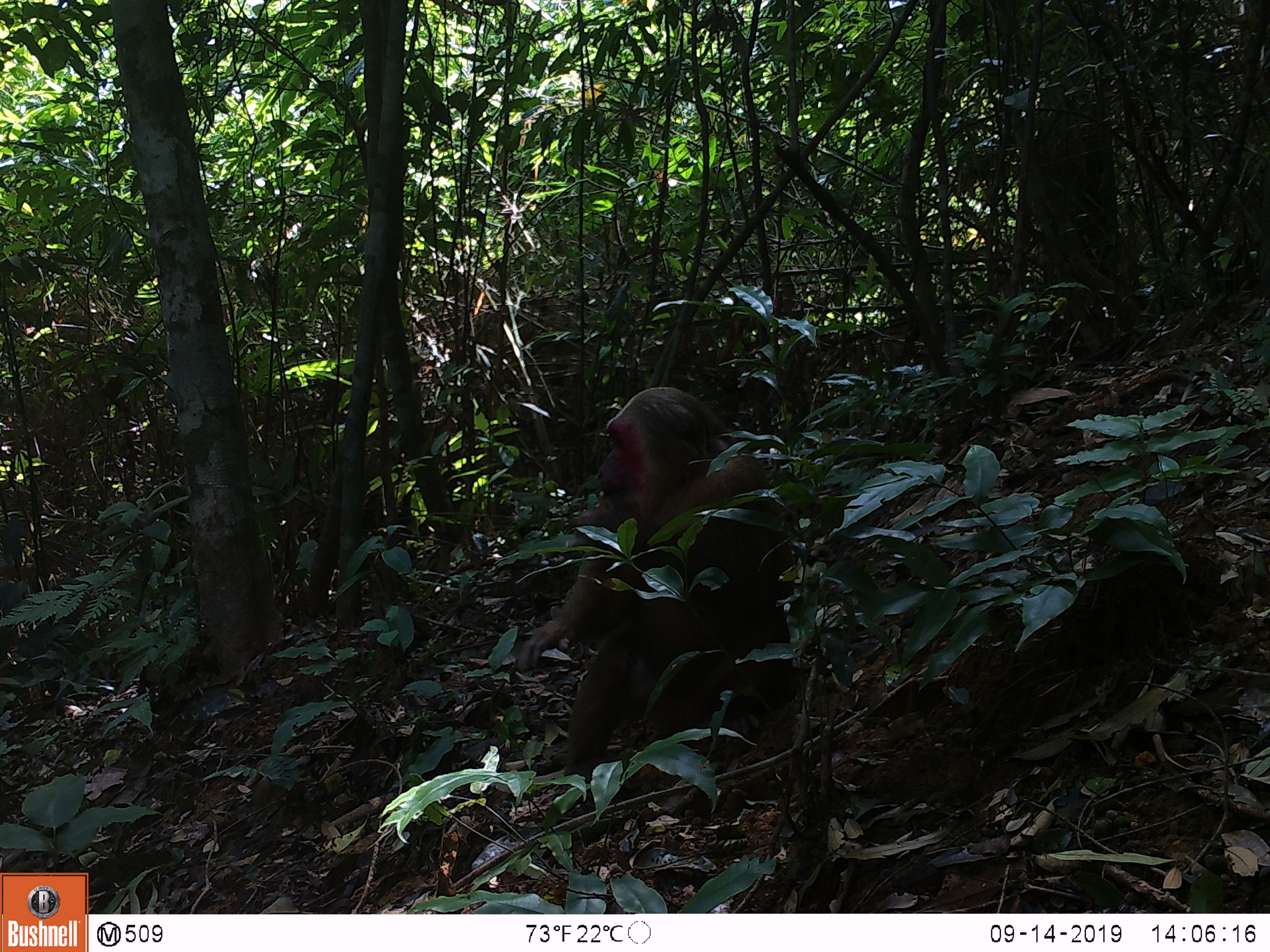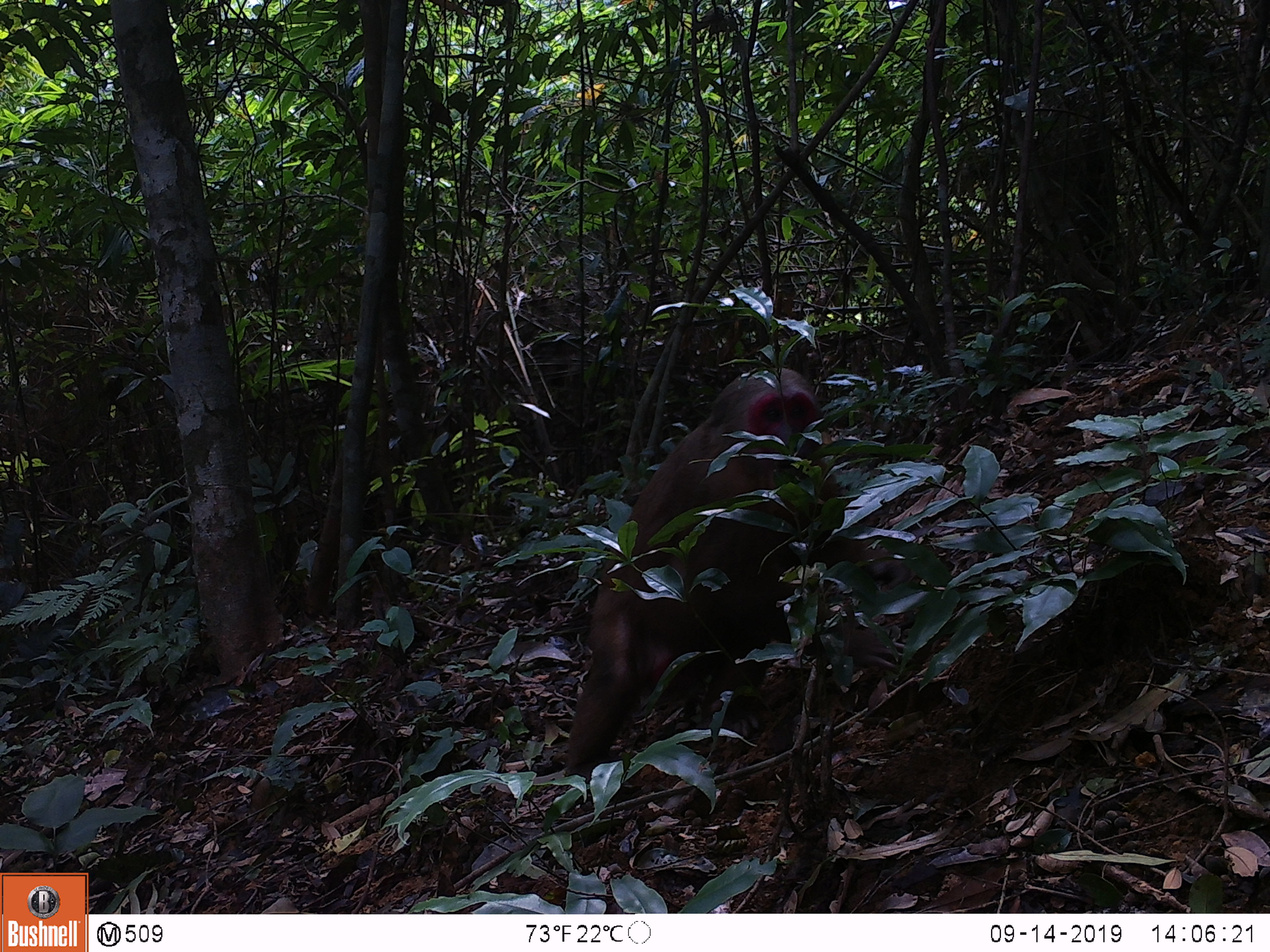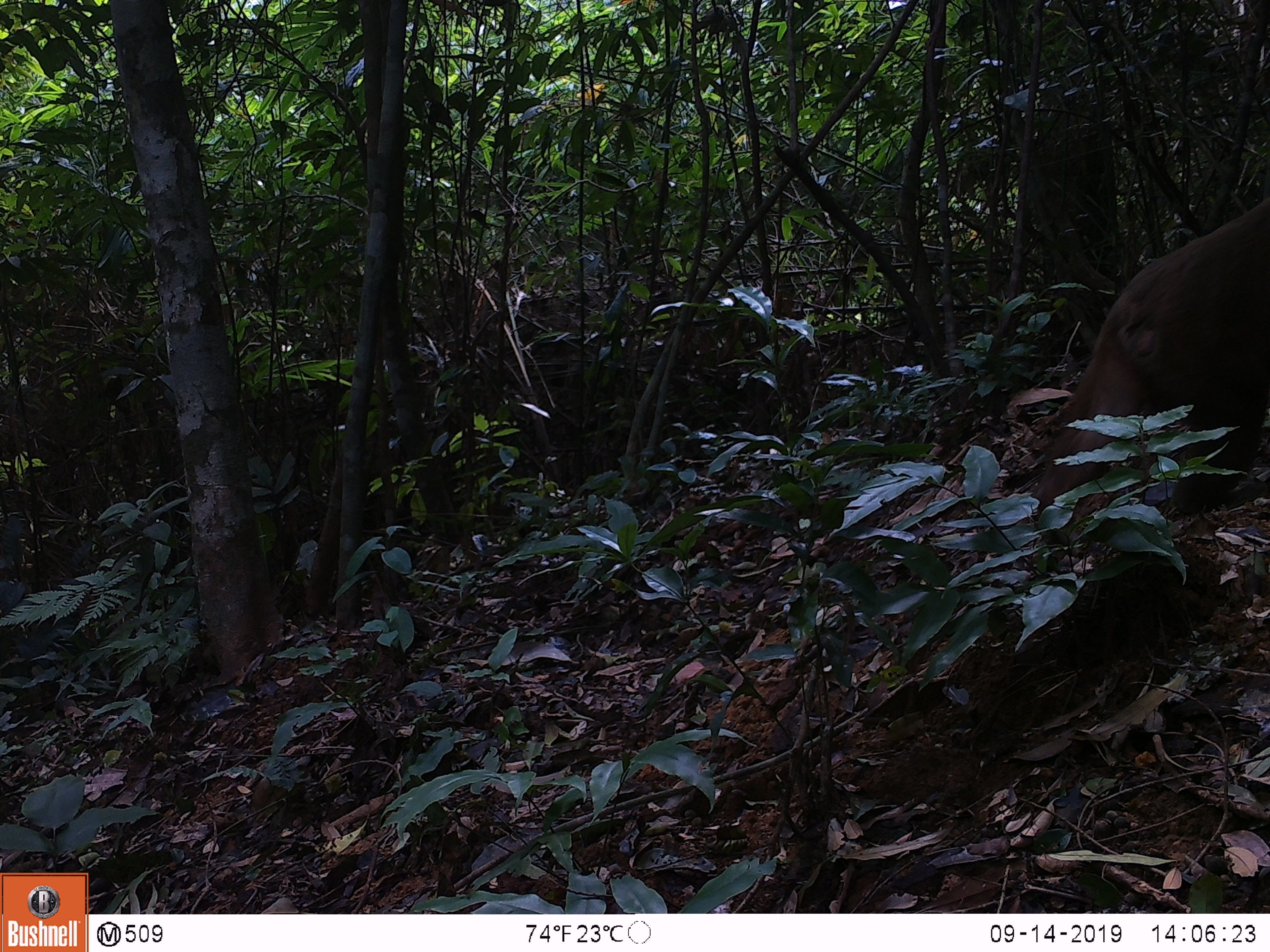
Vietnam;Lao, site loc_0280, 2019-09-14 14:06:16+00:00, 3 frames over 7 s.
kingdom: Animalia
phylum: Chordata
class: Mammalia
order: Primates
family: Cercopithecidae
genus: Macaca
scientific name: Macaca arctoides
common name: stump-tailed macaque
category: stump tailed macaque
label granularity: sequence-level